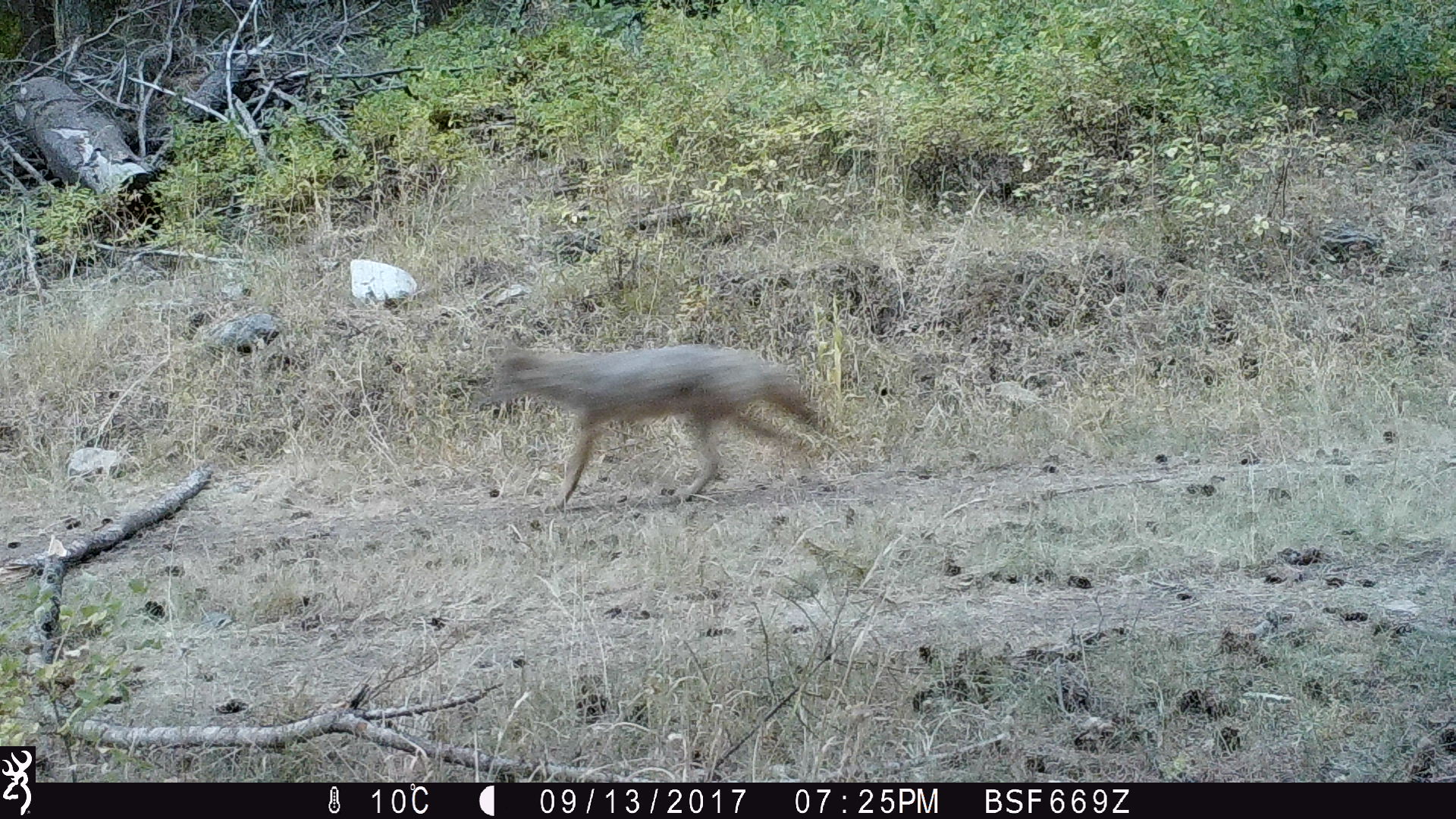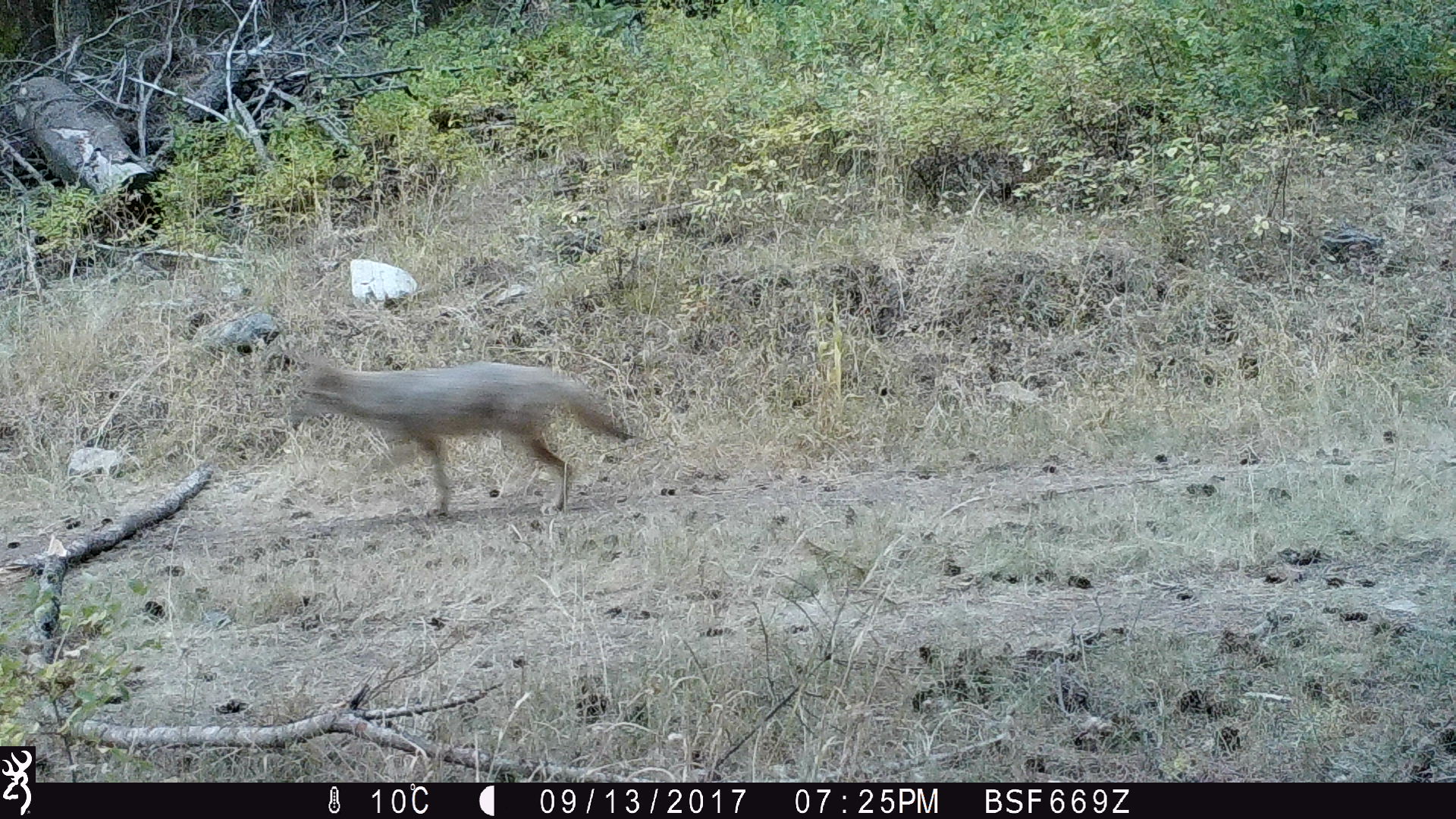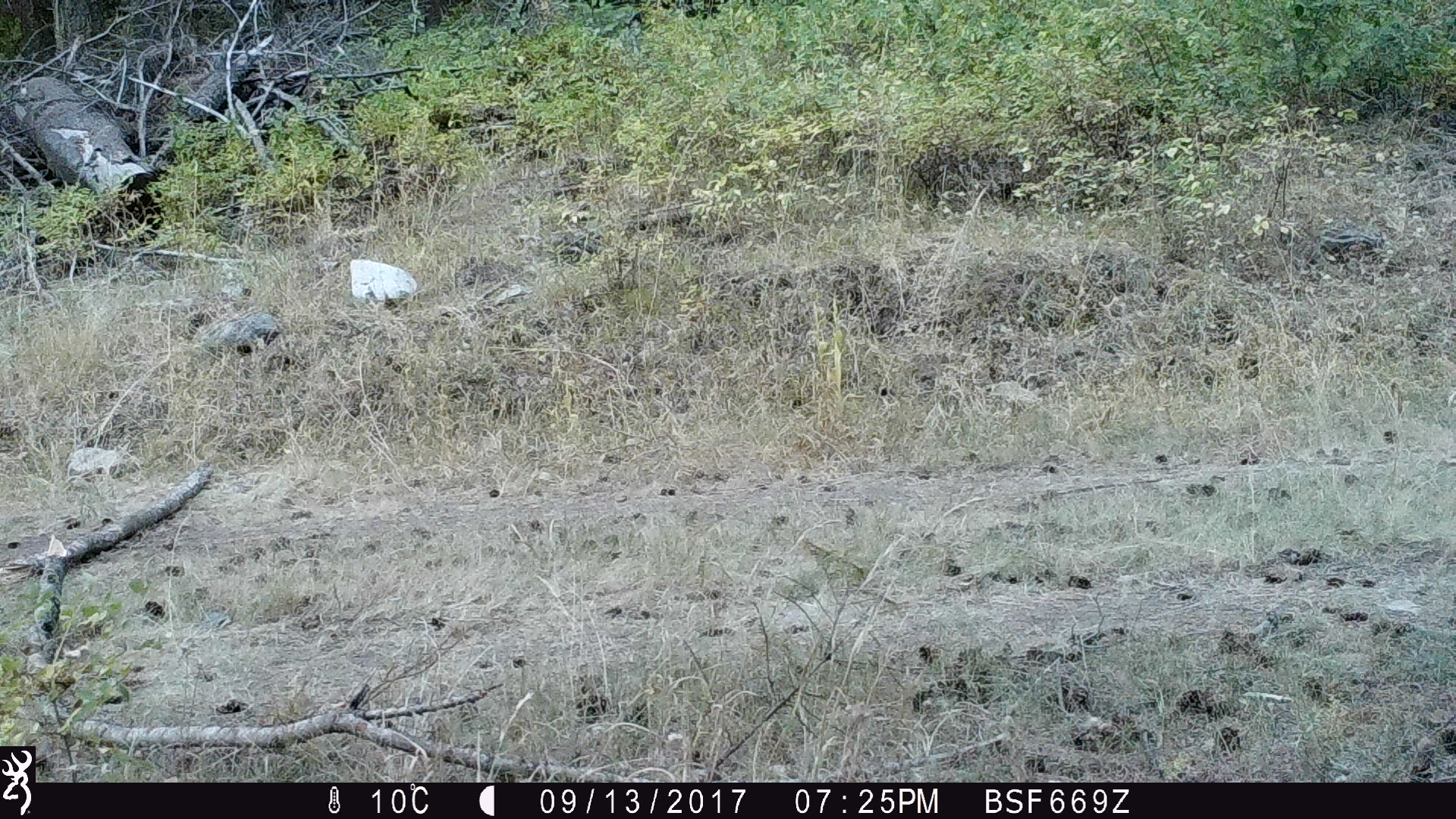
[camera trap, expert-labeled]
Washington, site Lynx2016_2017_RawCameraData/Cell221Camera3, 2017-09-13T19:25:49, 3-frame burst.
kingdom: Animalia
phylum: Chordata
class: Mammalia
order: Carnivora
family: Canidae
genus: Canis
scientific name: Canis latrans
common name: coyote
Canis latrans (coyote). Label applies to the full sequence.